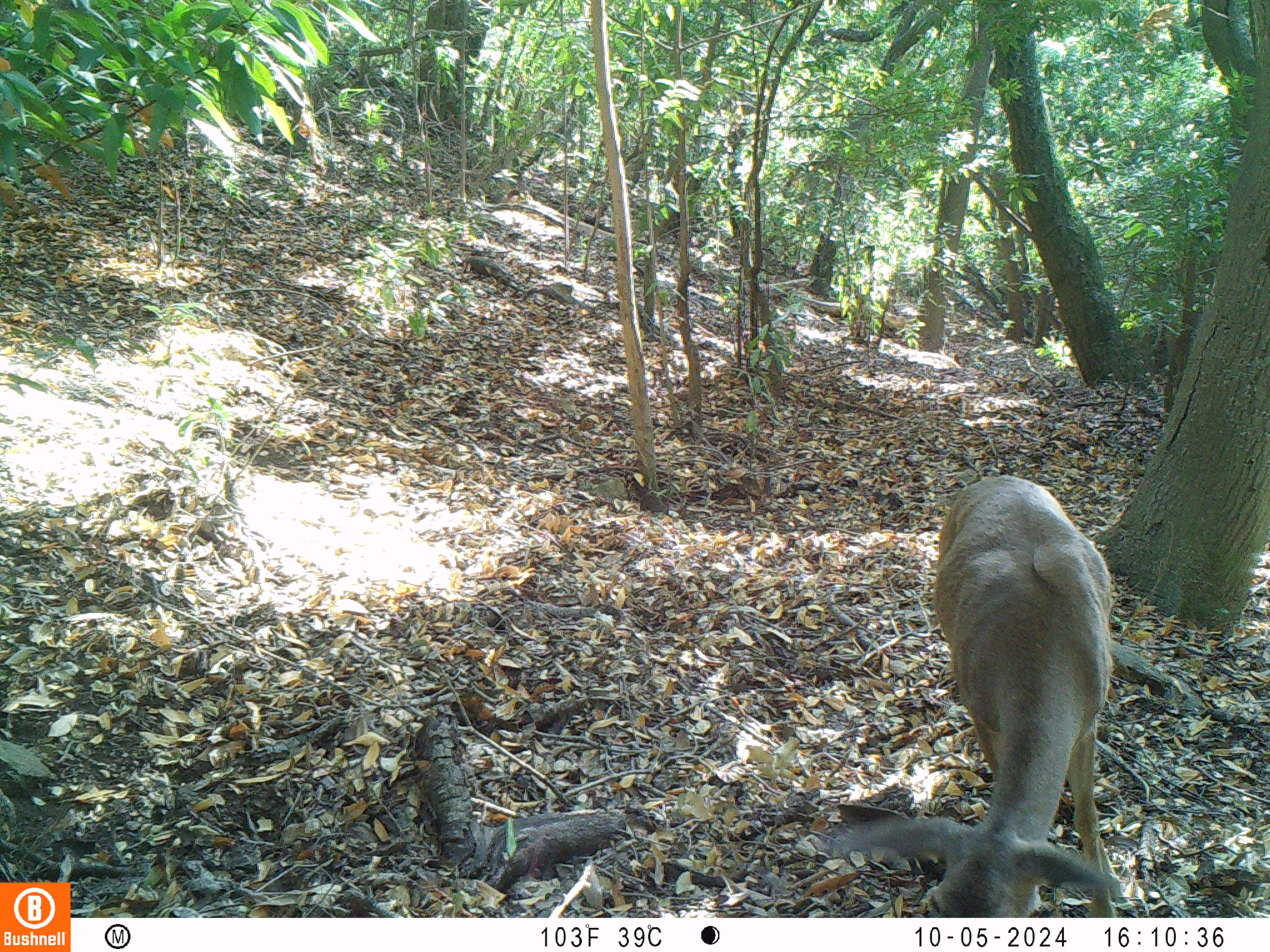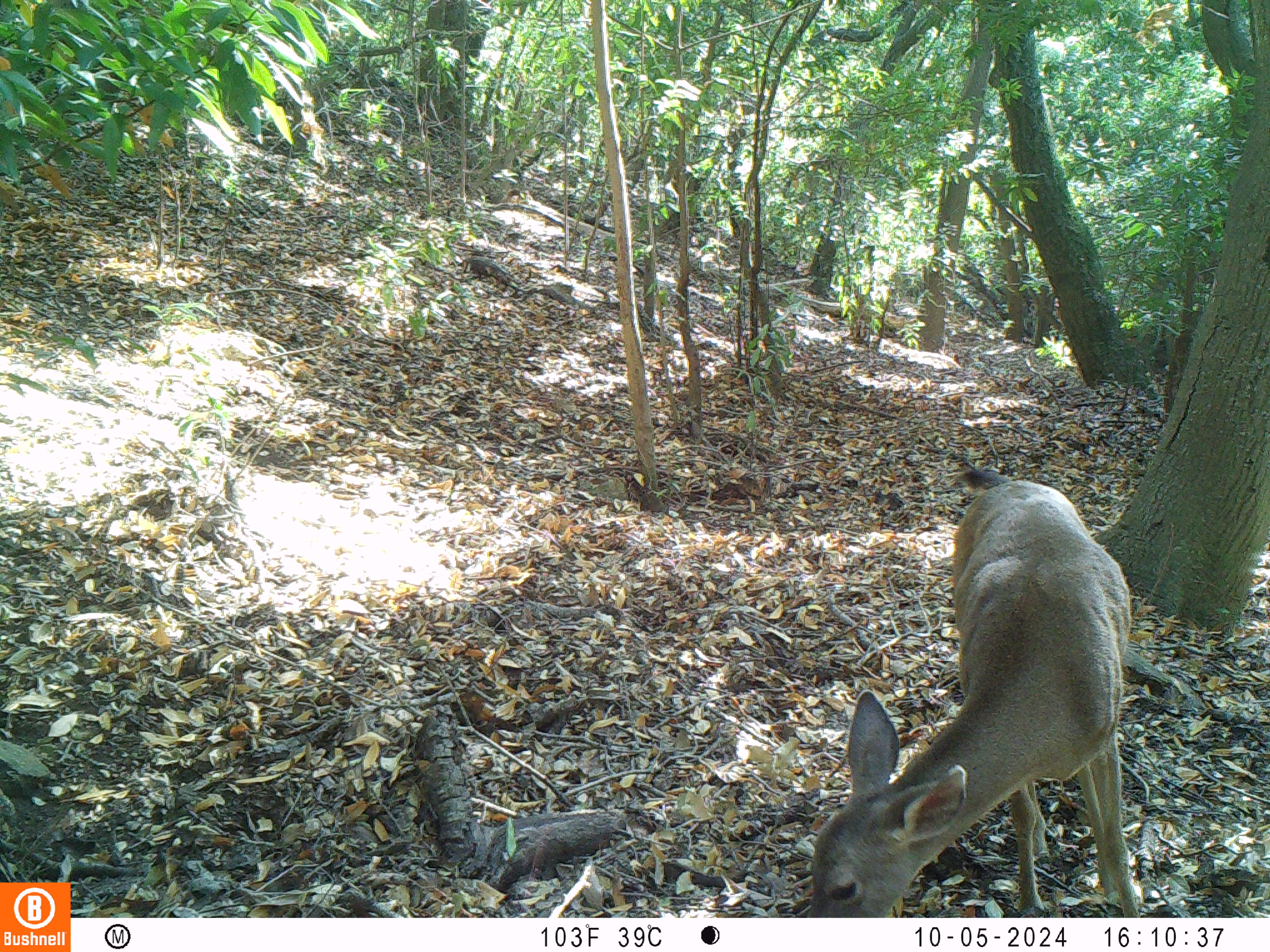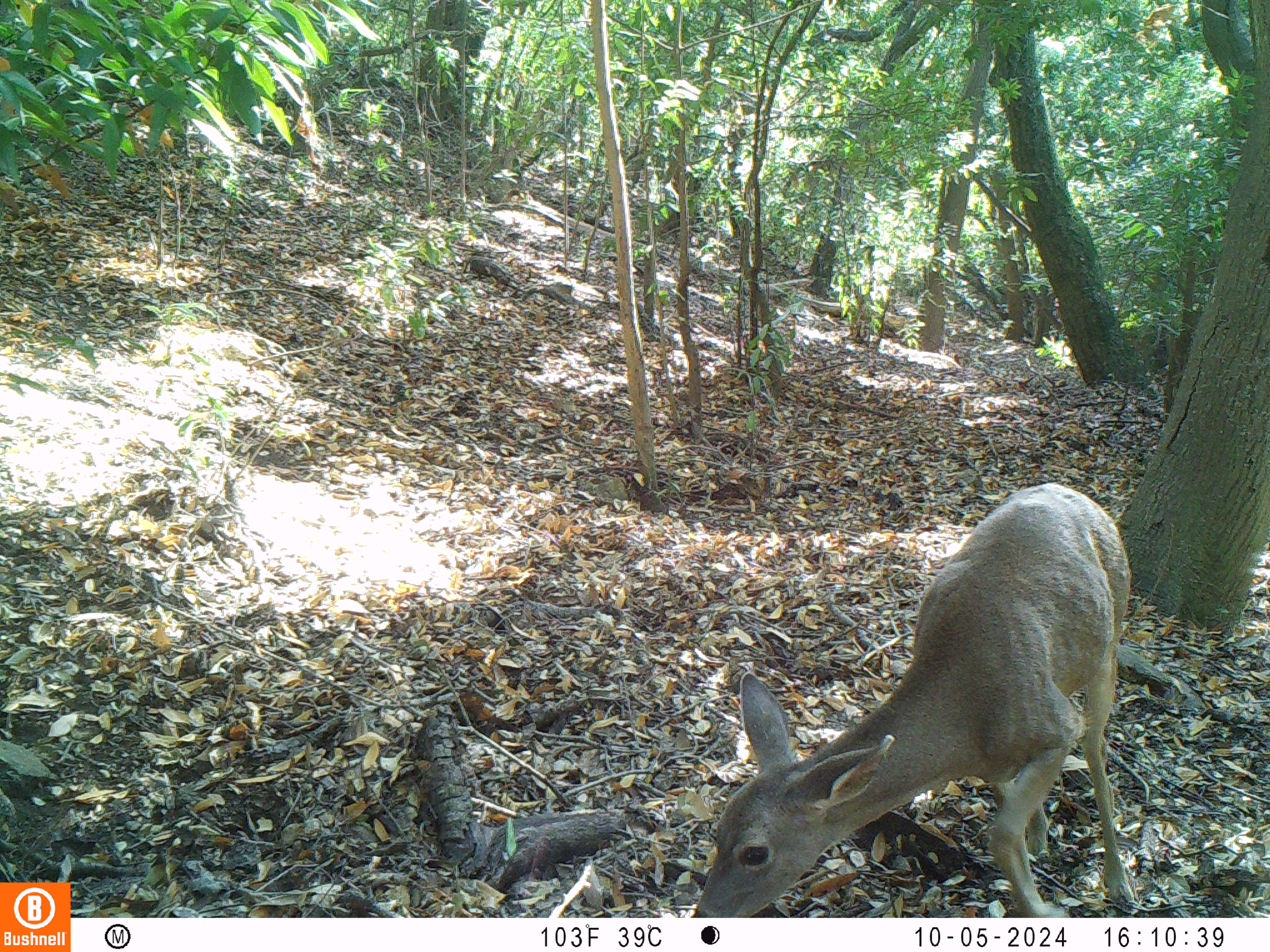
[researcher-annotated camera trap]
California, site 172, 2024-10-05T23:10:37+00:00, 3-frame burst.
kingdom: Animalia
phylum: Chordata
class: Mammalia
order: Artiodactyla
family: Cervidae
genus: Odocoileus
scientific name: Odocoileus hemionus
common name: mule deer